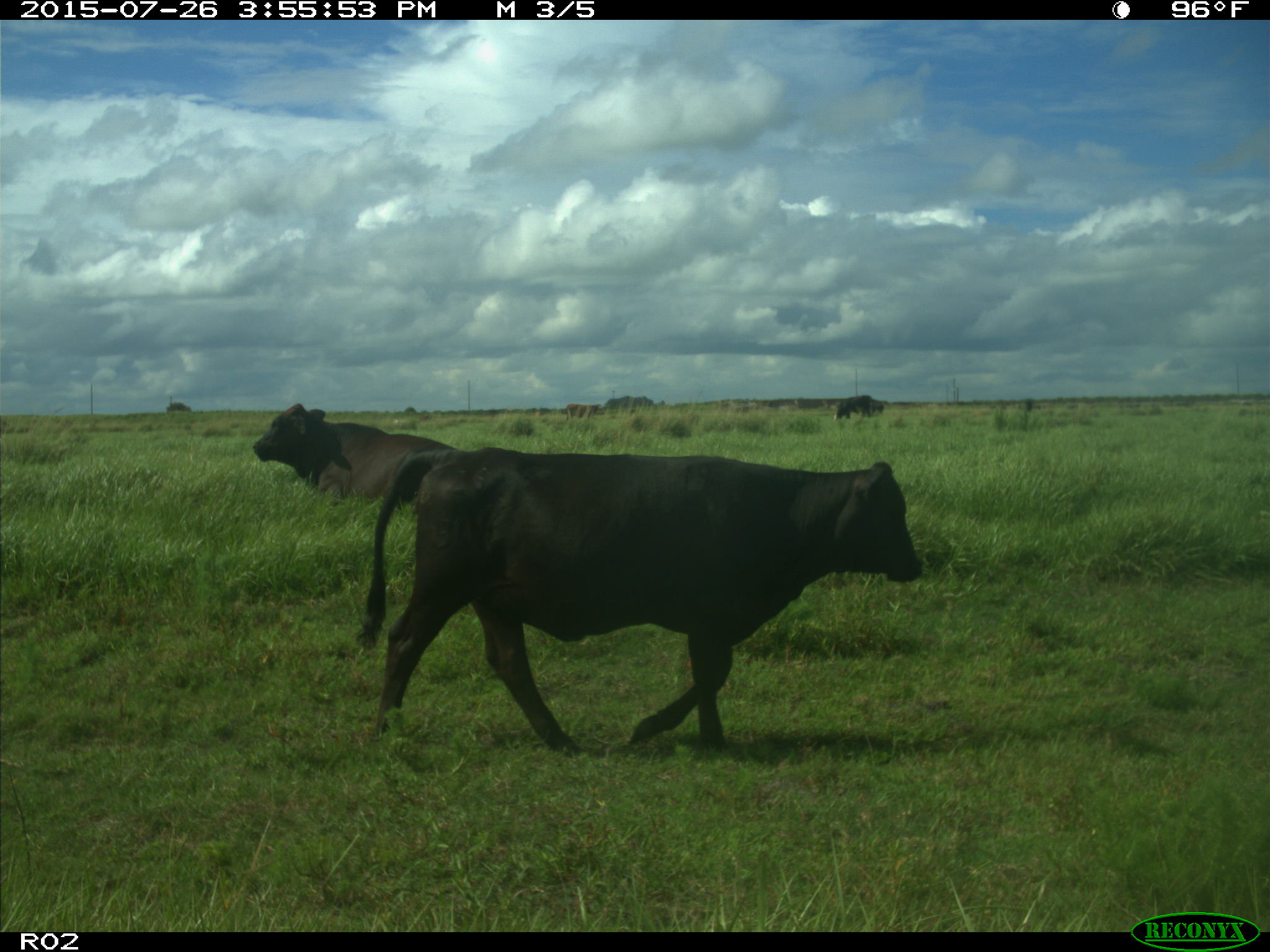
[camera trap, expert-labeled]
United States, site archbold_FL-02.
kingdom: Animalia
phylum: Chordata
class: Mammalia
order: Artiodactyla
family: Bovidae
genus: Bos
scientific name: Bos taurus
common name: domestic cow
Bos taurus (domestic cow).